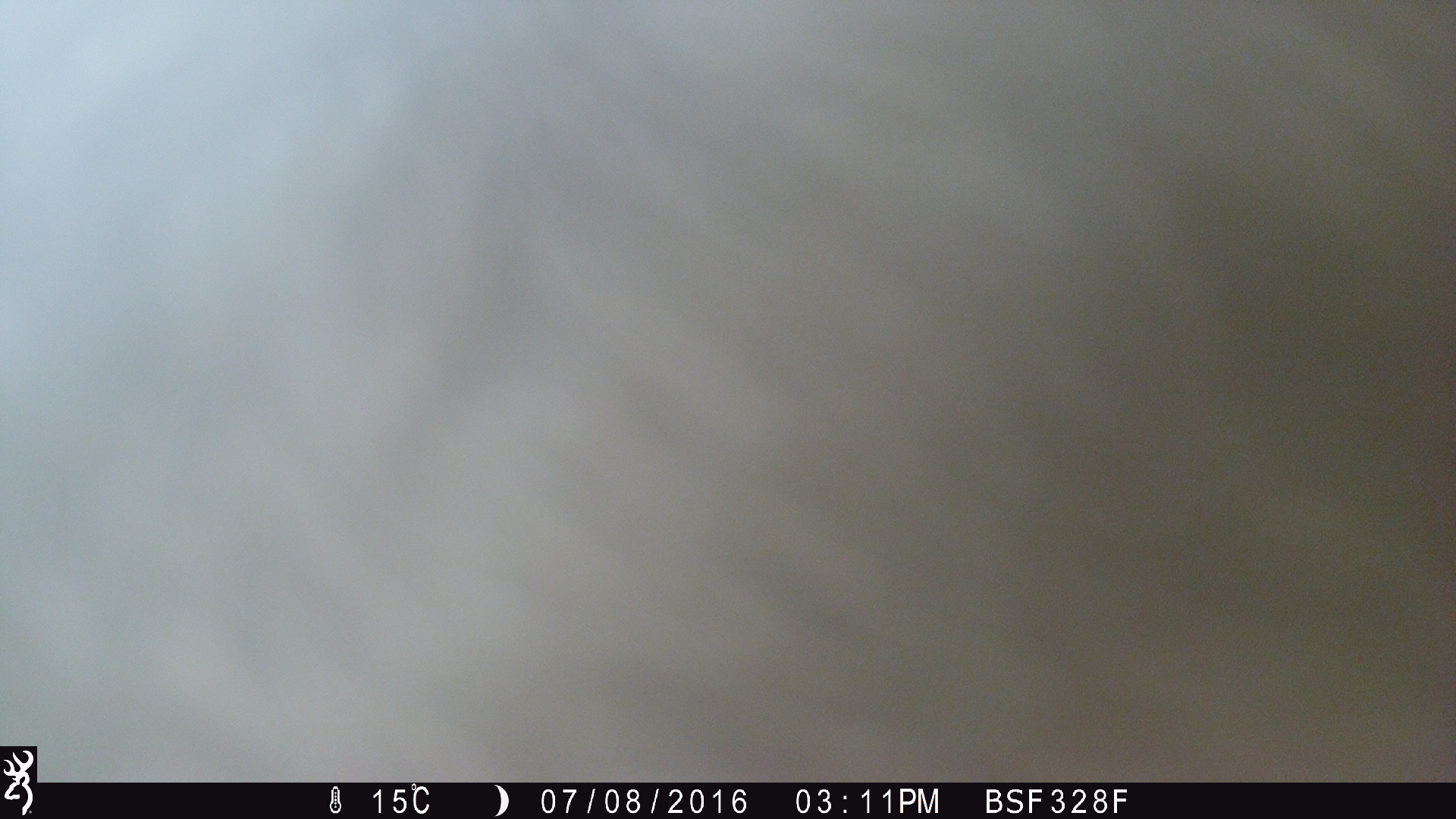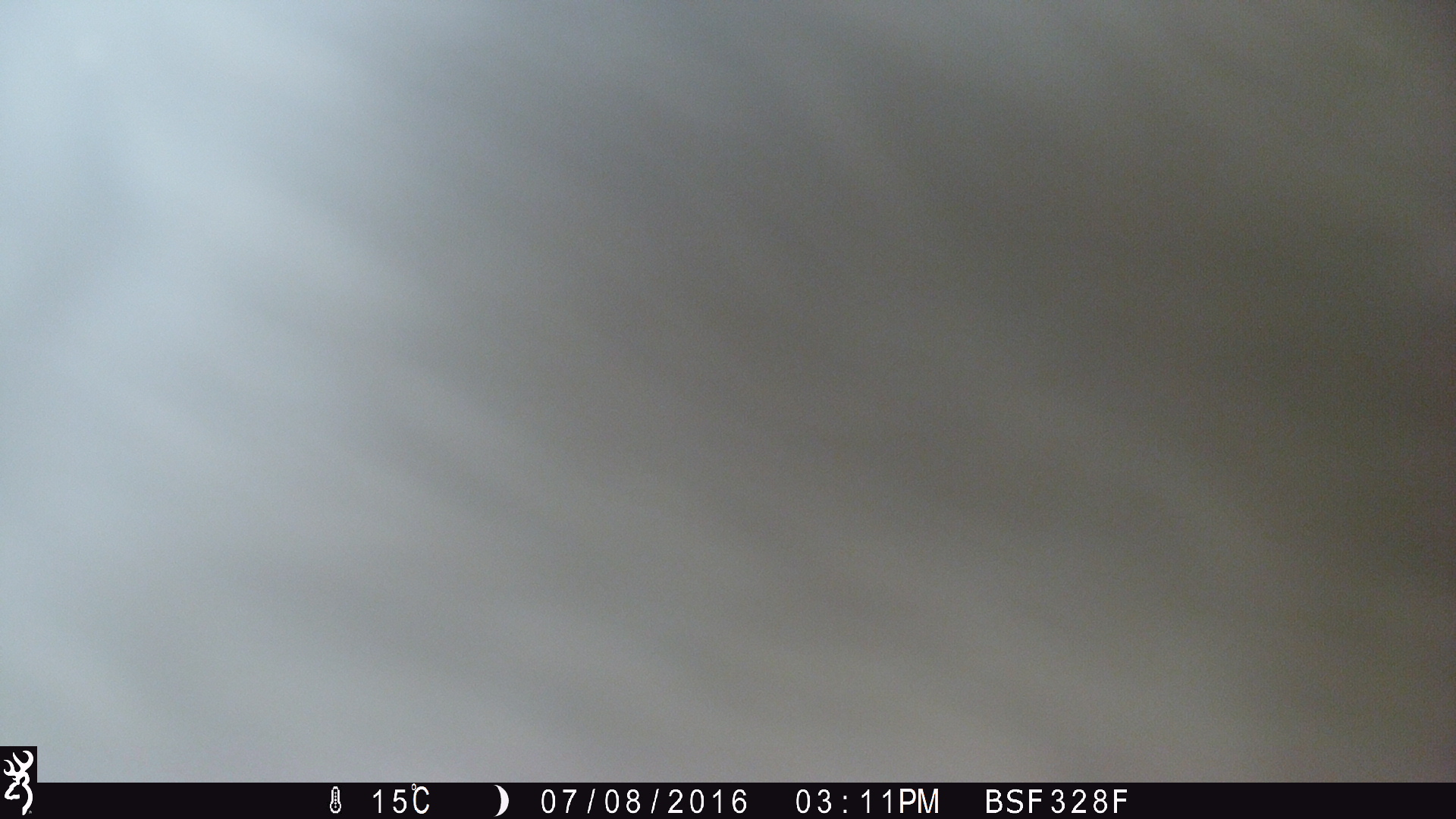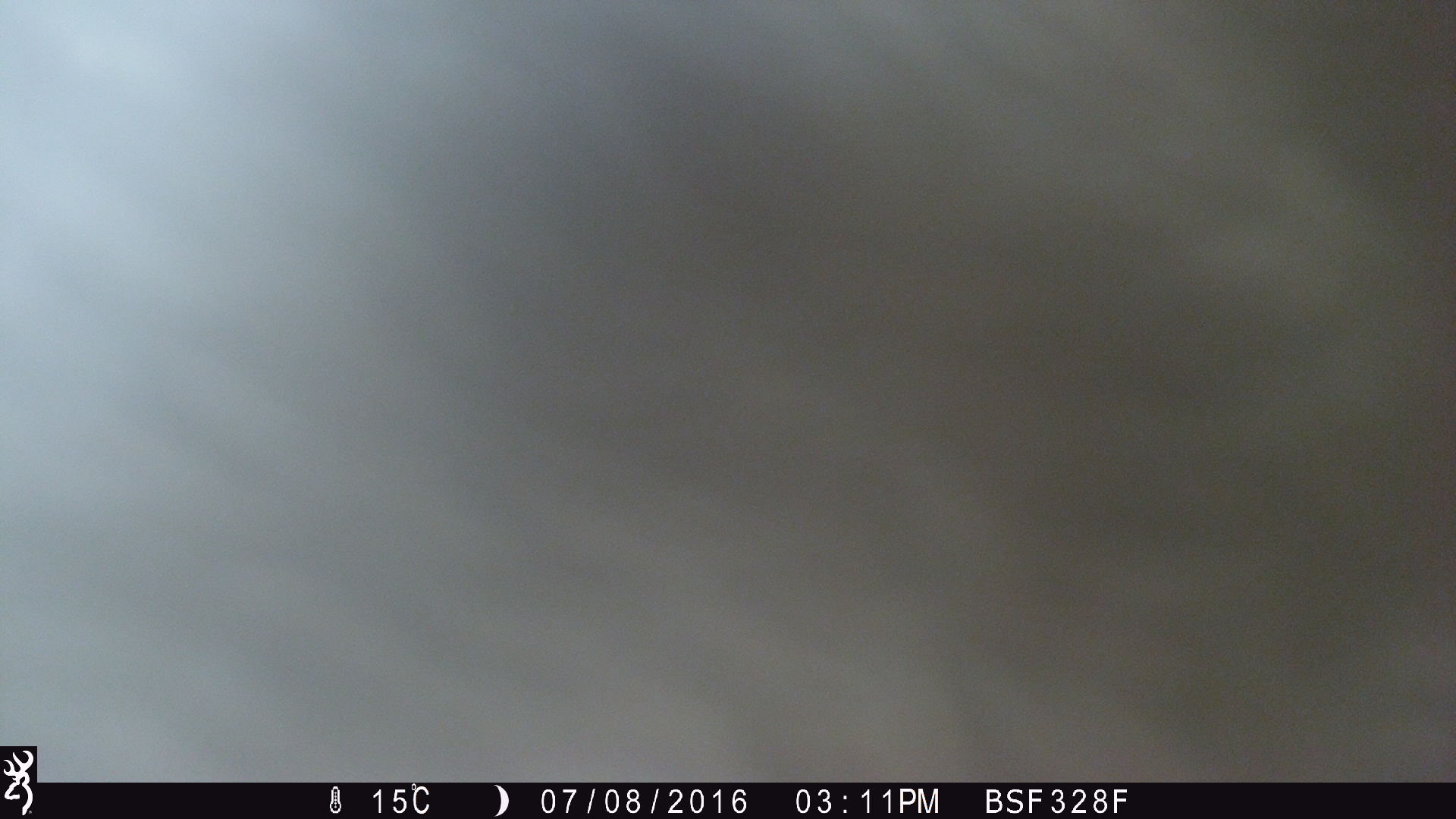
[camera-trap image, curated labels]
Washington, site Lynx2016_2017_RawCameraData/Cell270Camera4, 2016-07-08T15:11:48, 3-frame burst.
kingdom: Animalia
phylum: Chordata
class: Mammalia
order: Artiodactyla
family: Bovidae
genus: Bos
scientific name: Bos taurus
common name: domestic cattle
Domestic cattle (Bos taurus). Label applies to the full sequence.